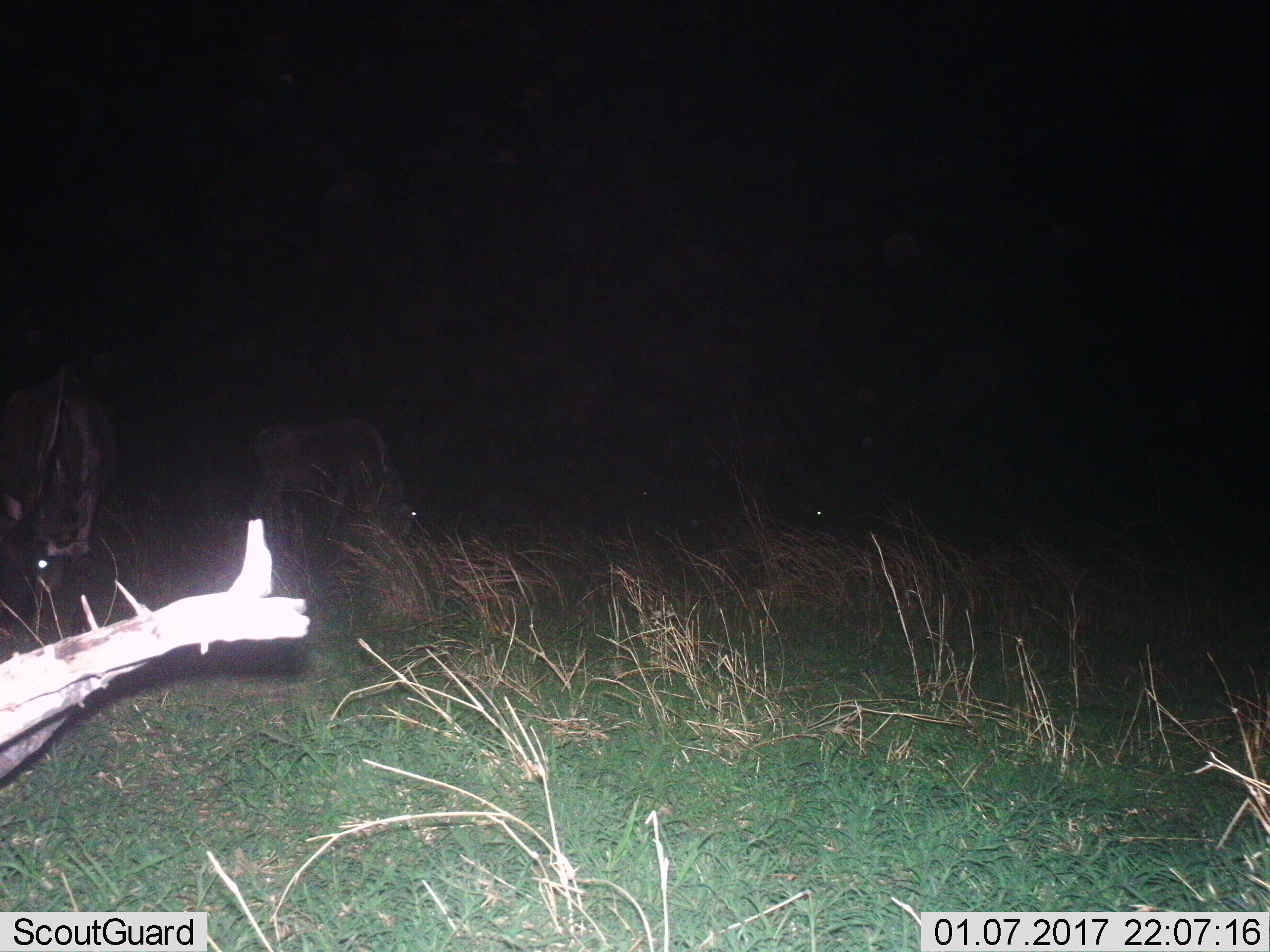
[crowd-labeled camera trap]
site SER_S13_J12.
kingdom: Animalia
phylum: Chordata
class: Mammalia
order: Artiodactyla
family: Bovidae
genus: Connochaetes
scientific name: Connochaetes taurinus taurinus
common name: blue wildebeest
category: wildebeestblue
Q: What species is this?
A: Wildebeestblue (blue wildebeest) (Connochaetes taurinus taurinus).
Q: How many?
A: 3.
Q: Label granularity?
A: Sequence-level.